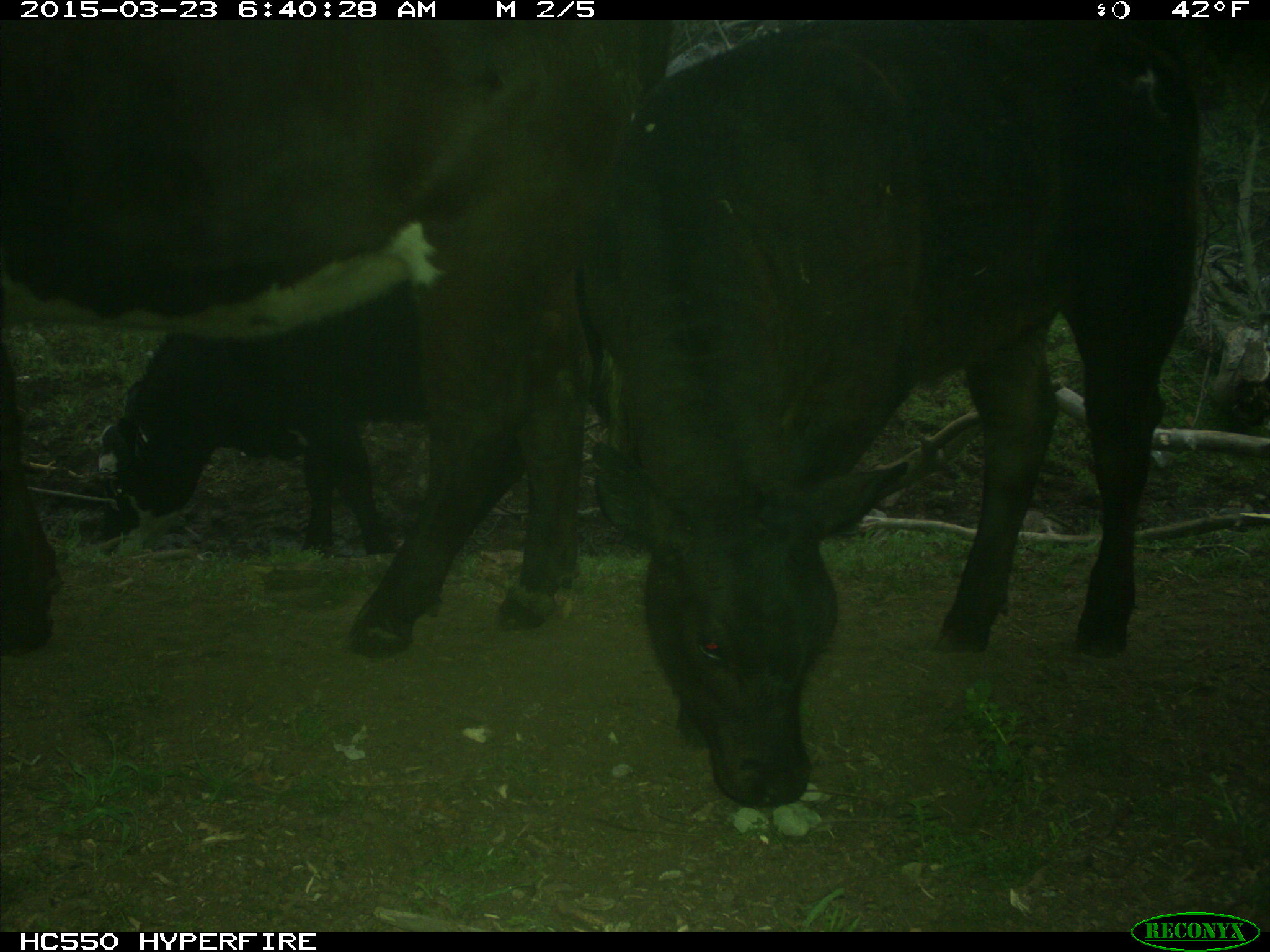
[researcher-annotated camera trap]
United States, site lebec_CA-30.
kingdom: Animalia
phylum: Chordata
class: Mammalia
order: Artiodactyla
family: Bovidae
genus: Bos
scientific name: Bos taurus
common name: domestic cow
Bos taurus (domestic cow).